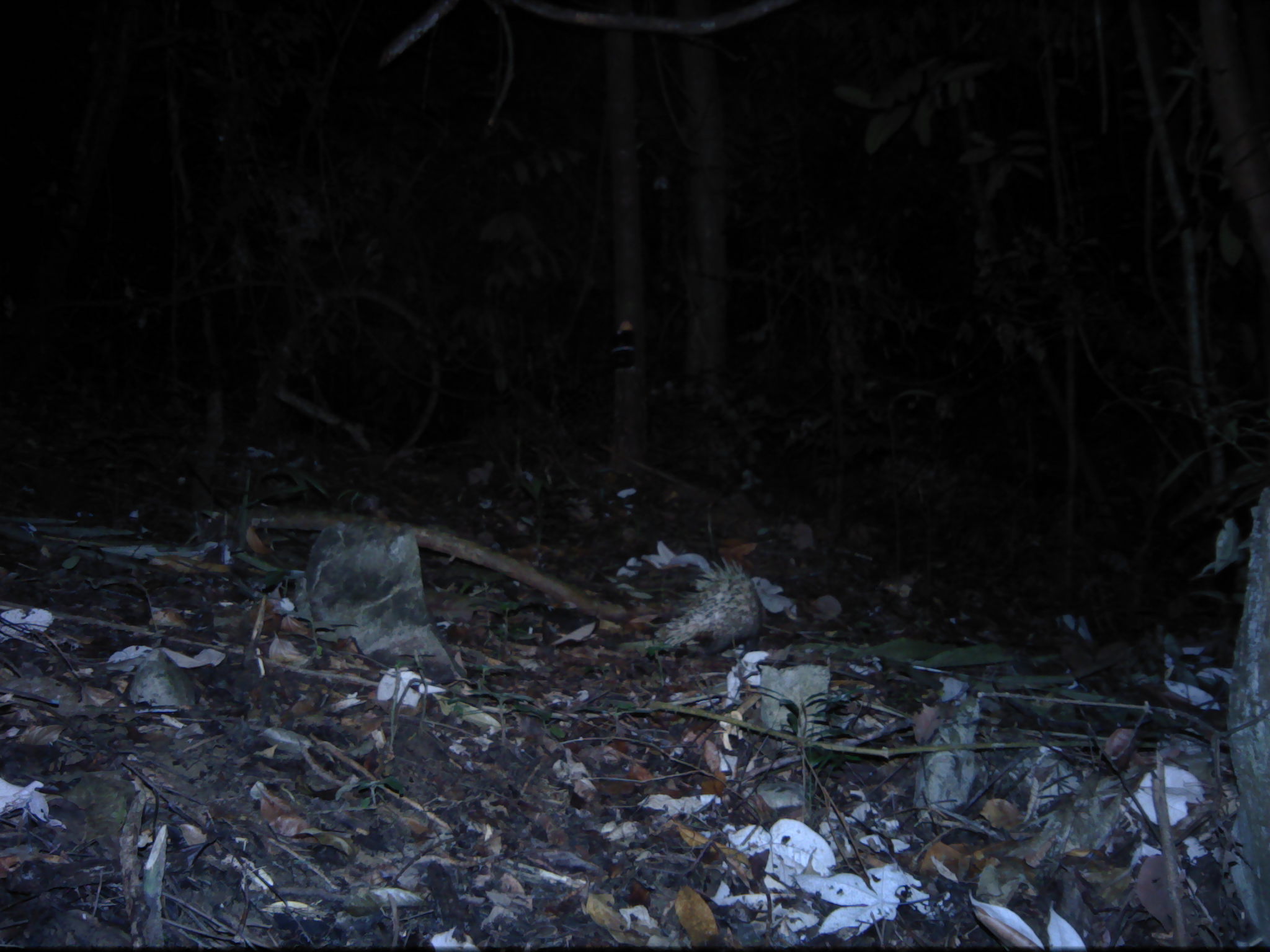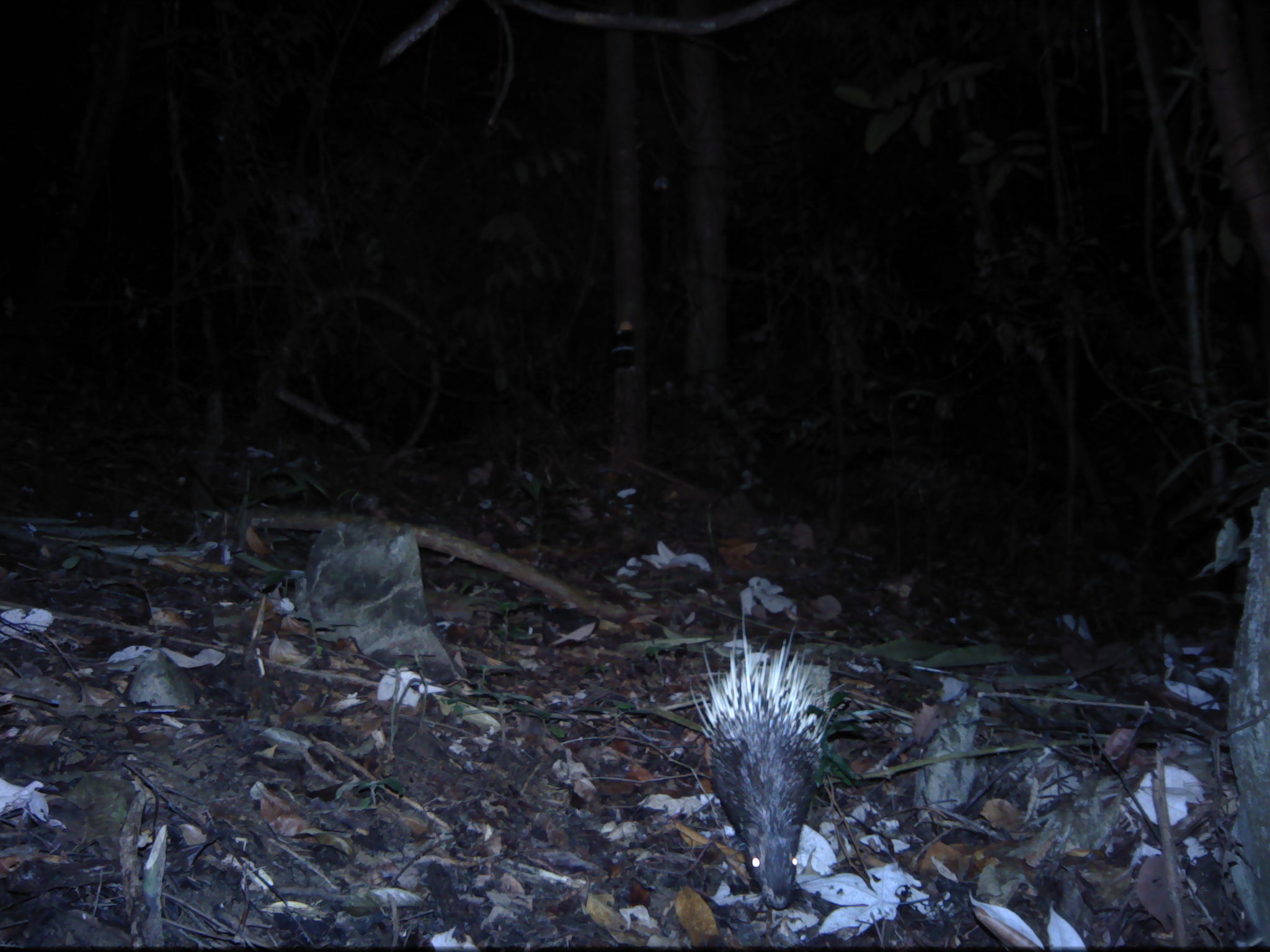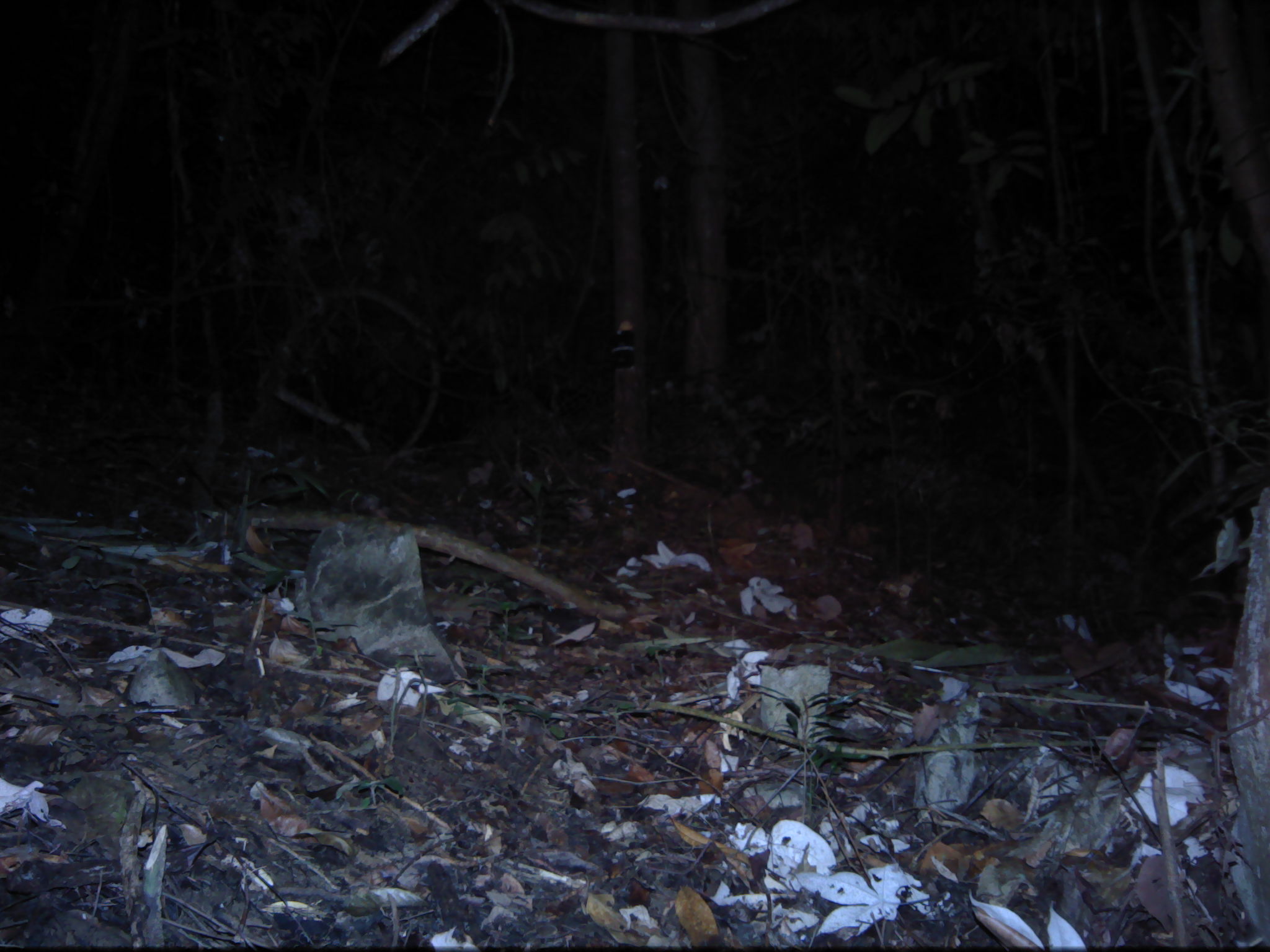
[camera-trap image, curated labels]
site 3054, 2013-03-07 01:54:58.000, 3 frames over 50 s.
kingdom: Animalia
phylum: Chordata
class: Mammalia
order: Rodentia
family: Hystricidae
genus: Hystrix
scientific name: Hystrix brachyura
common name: east asian porcupine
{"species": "Hystrix brachyura (east asian porcupine)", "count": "1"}